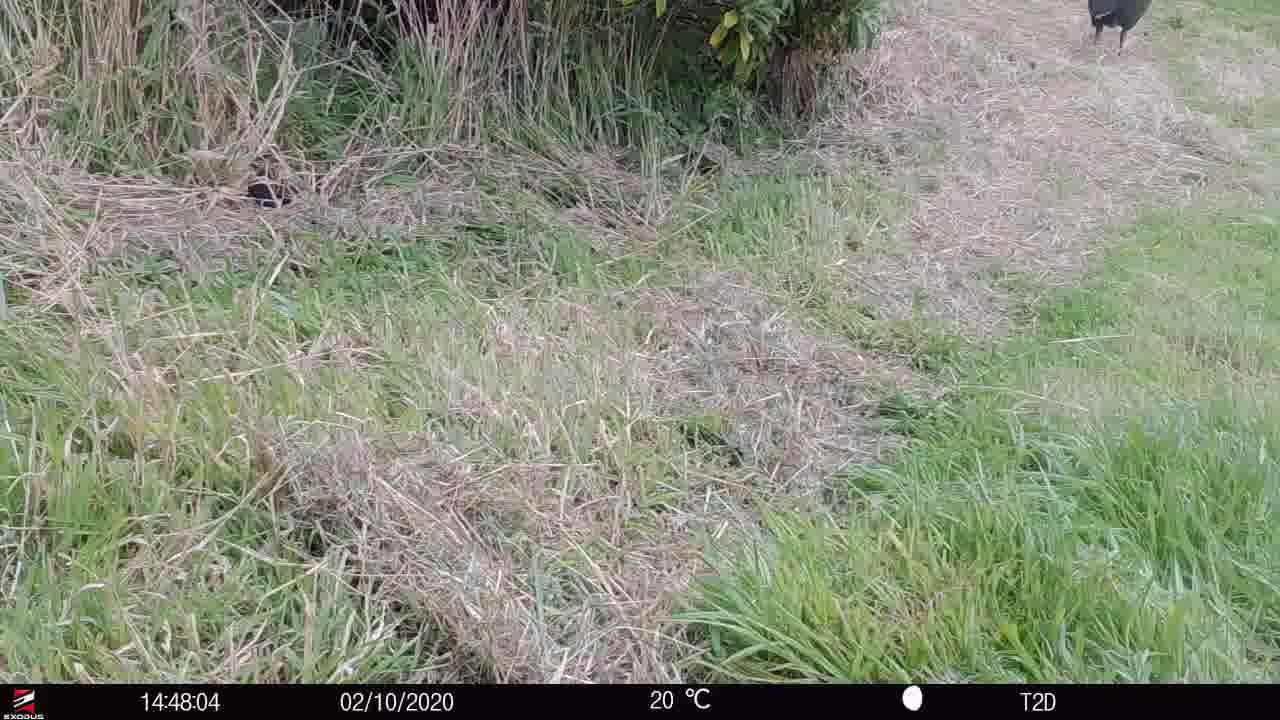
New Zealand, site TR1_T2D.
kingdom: Animalia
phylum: Chordata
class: Aves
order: Gruiformes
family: Rallidae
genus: Porphyrio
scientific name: Porphyrio mantelli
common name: takahe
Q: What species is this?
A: Takahe (Porphyrio mantelli).